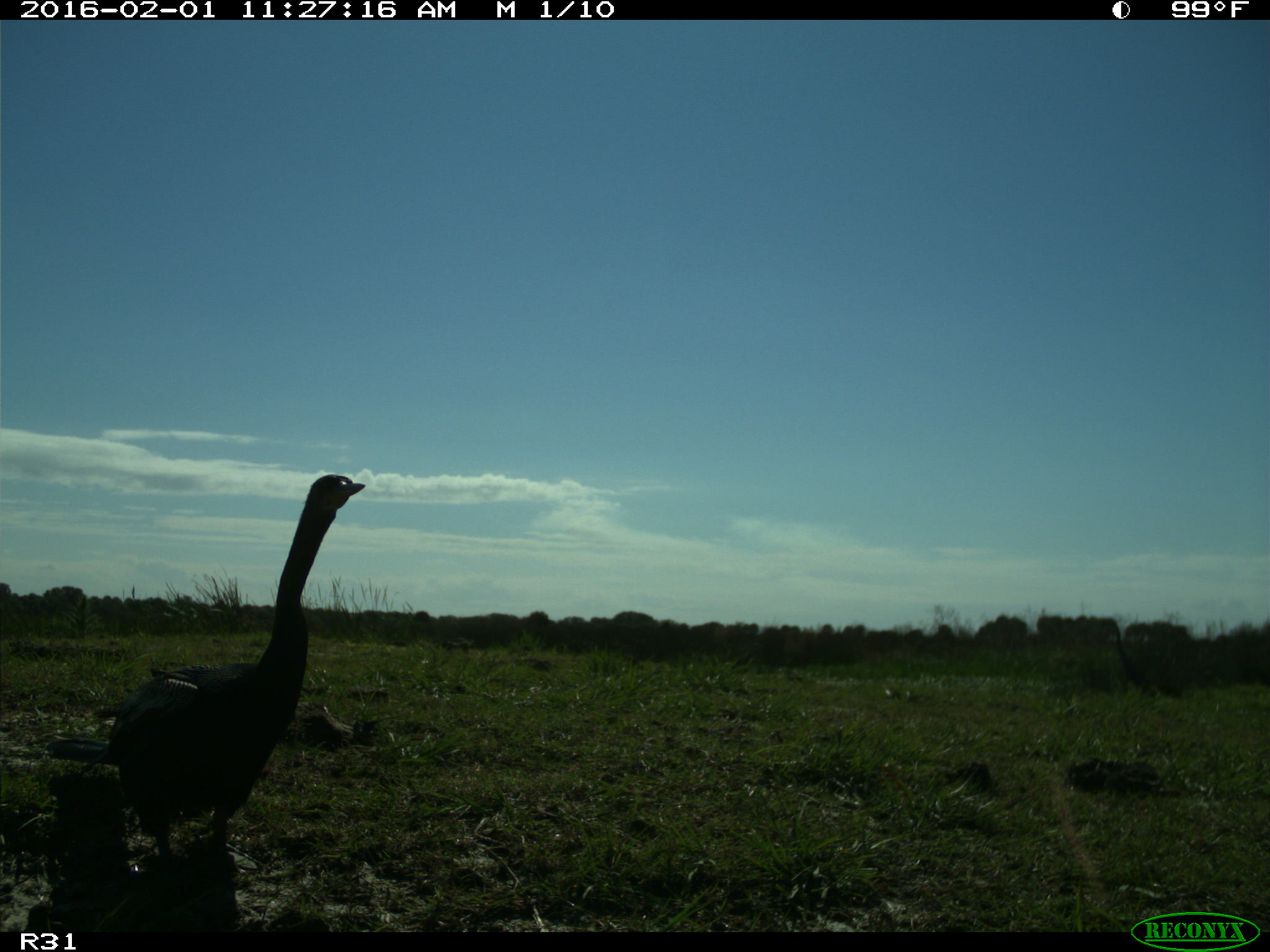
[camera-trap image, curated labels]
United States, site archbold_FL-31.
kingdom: Animalia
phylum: Chordata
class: Aves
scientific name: Aves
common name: birds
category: unidentified bird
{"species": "unidentified bird (birds) (Aves)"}